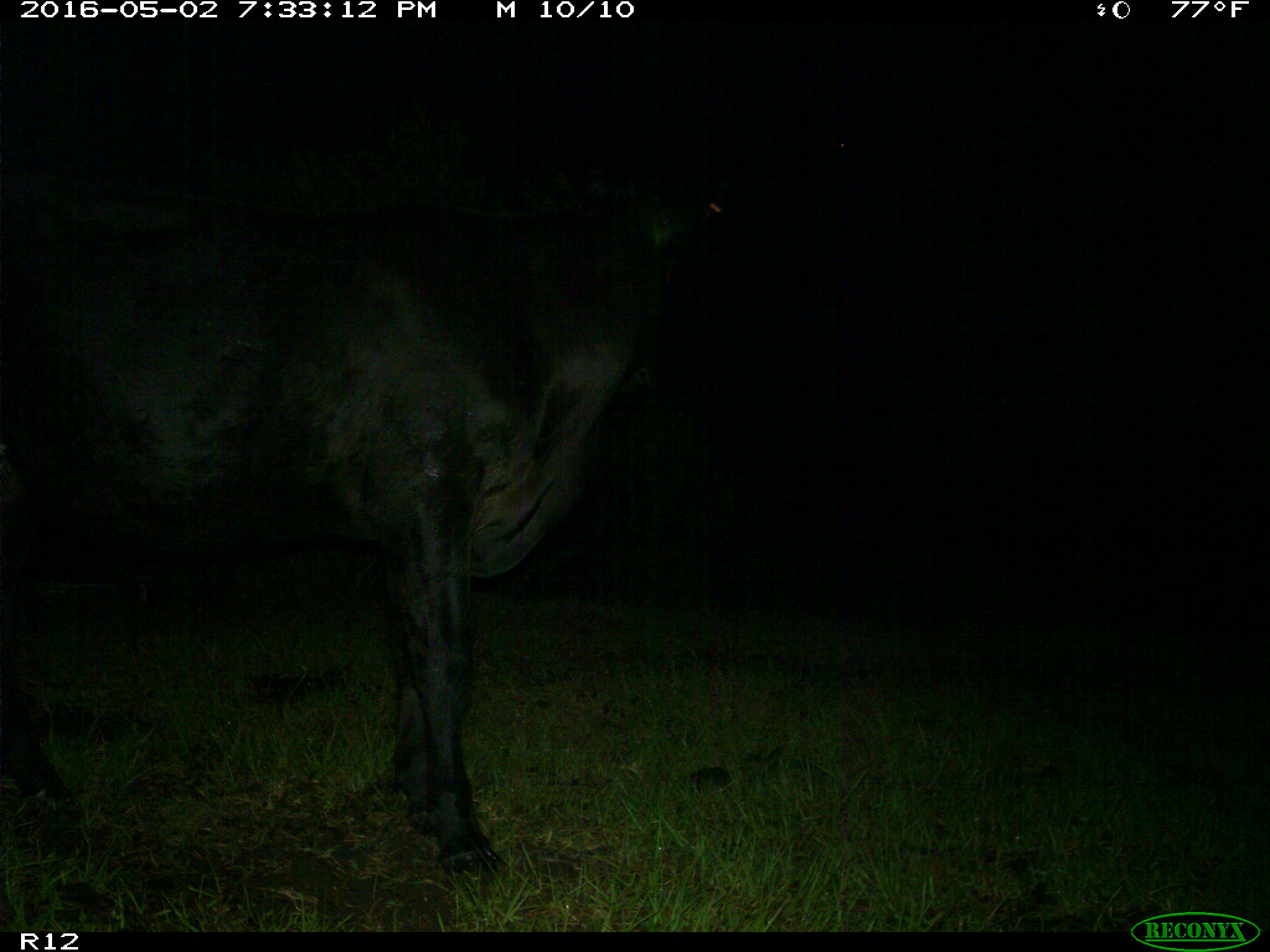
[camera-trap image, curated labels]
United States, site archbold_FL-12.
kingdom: Animalia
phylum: Chordata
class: Mammalia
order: Artiodactyla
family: Bovidae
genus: Bos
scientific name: Bos taurus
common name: domestic cow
Bos taurus (domestic cow).